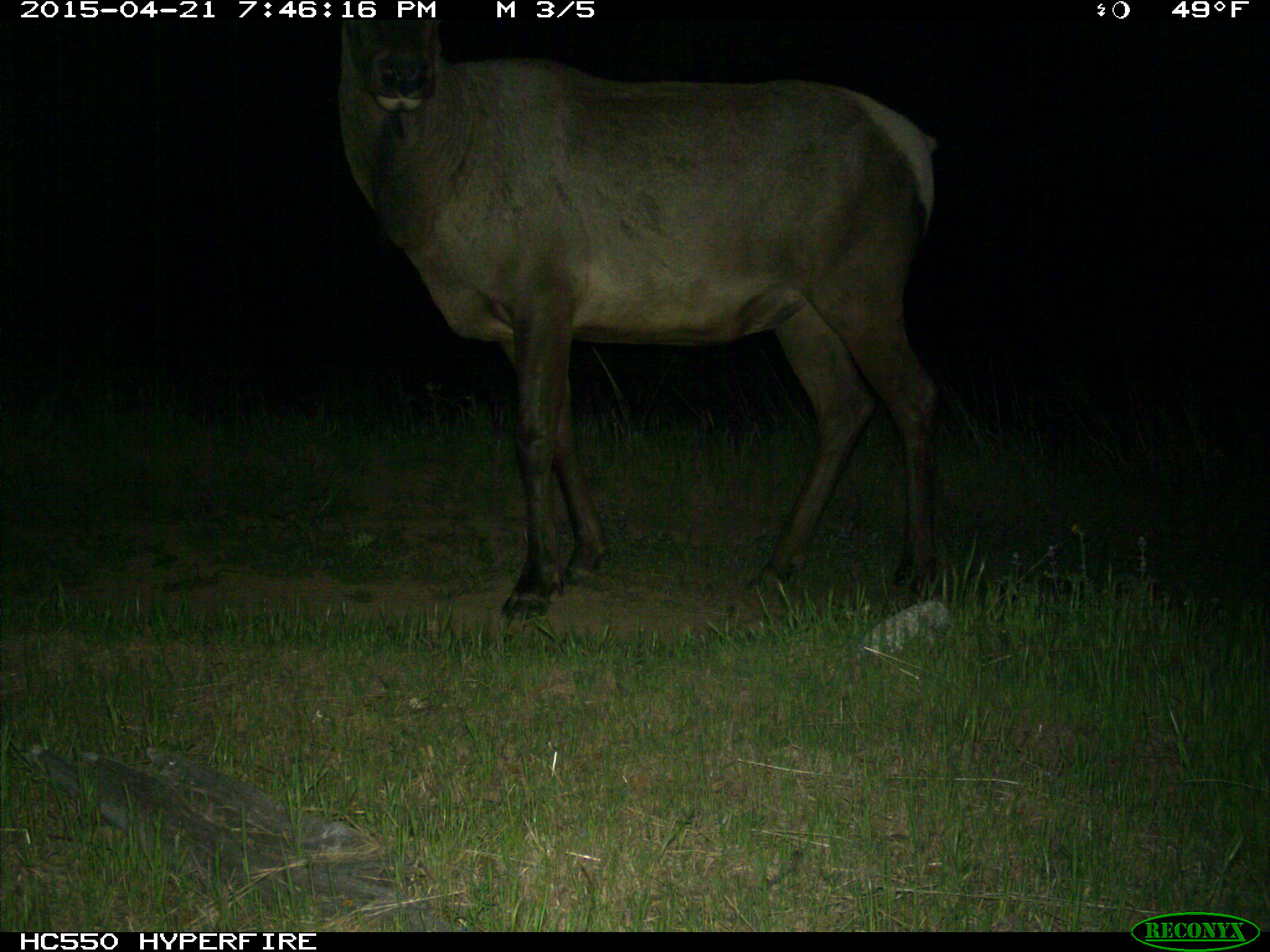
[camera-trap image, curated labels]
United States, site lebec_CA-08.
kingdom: Animalia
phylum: Chordata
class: Mammalia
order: Artiodactyla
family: Cervidae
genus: Cervus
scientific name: Cervus canadensis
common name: elk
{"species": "Cervus canadensis (elk)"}